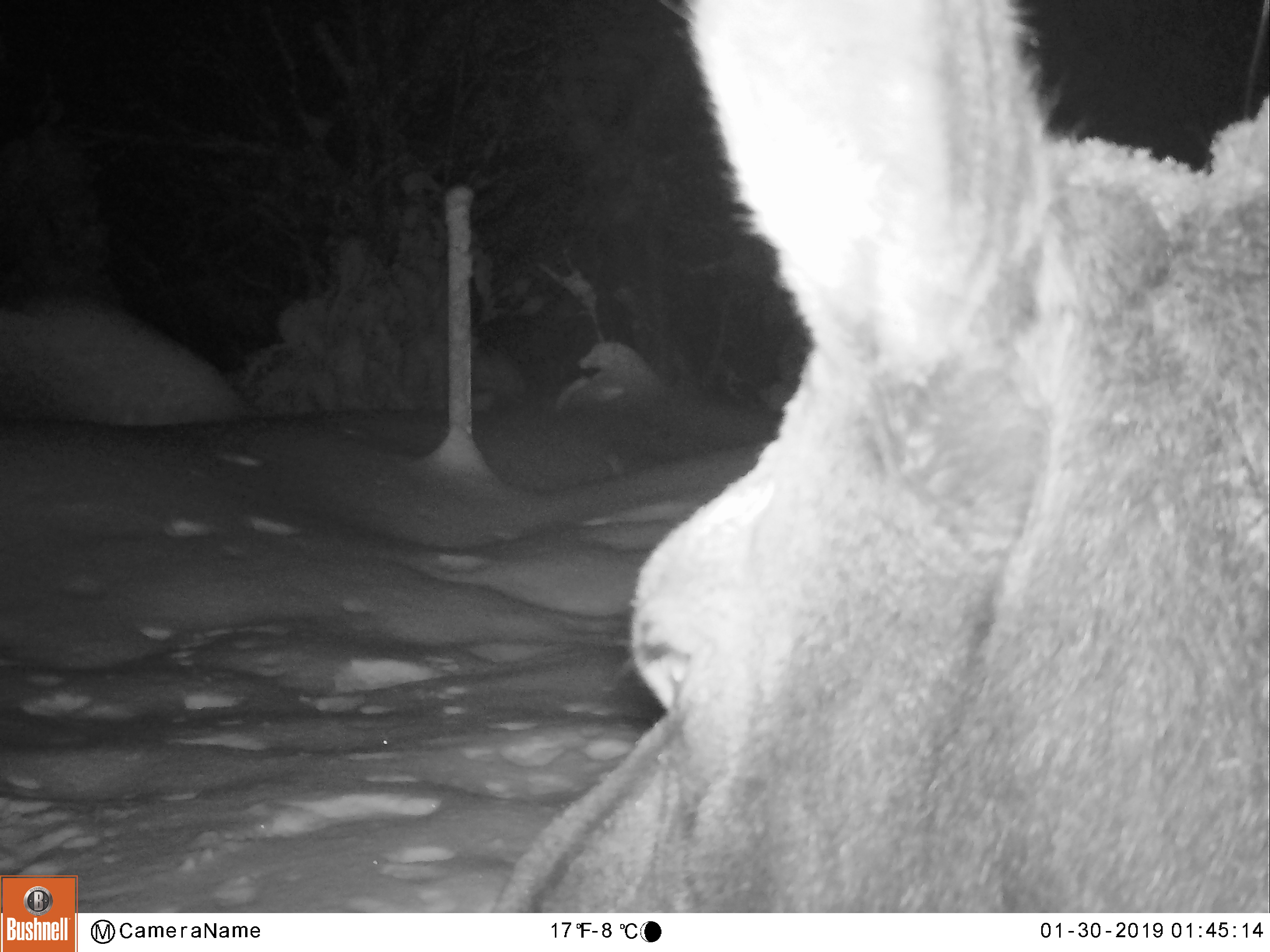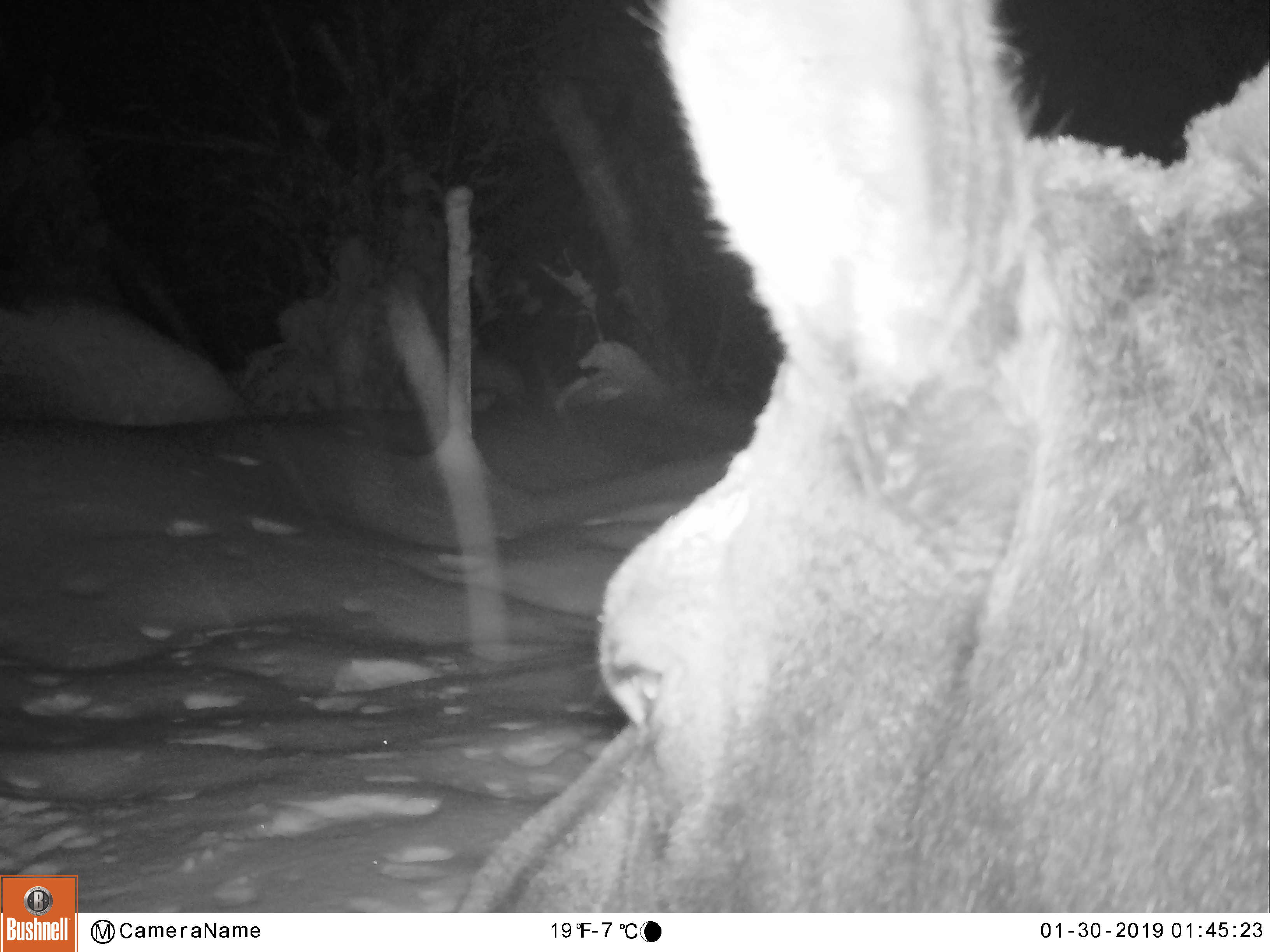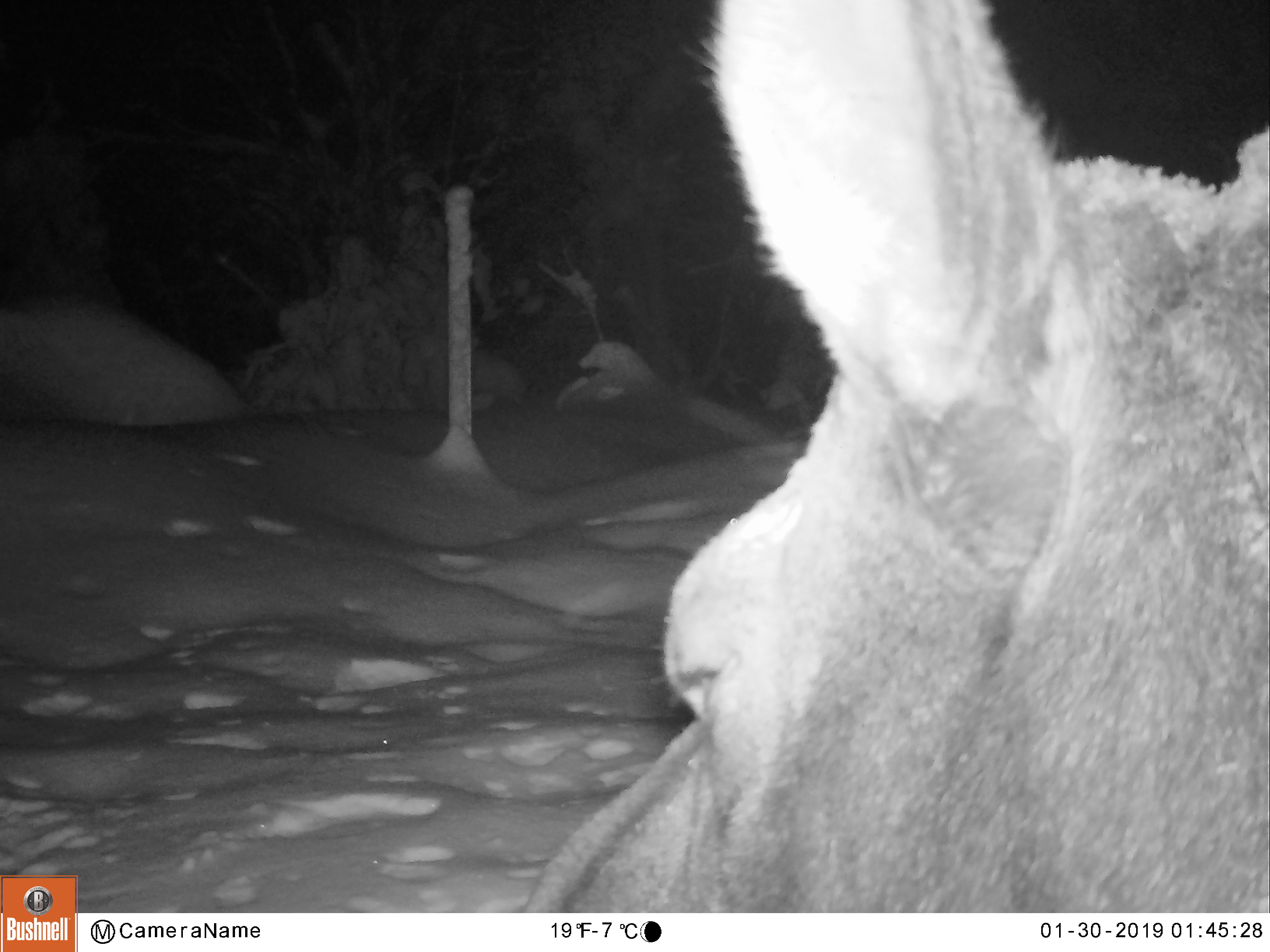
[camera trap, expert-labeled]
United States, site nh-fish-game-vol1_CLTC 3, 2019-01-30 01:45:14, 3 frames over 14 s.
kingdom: Animalia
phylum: Chordata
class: Mammalia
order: Artiodactyla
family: Cervidae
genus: Alces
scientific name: Alces alces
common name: moose